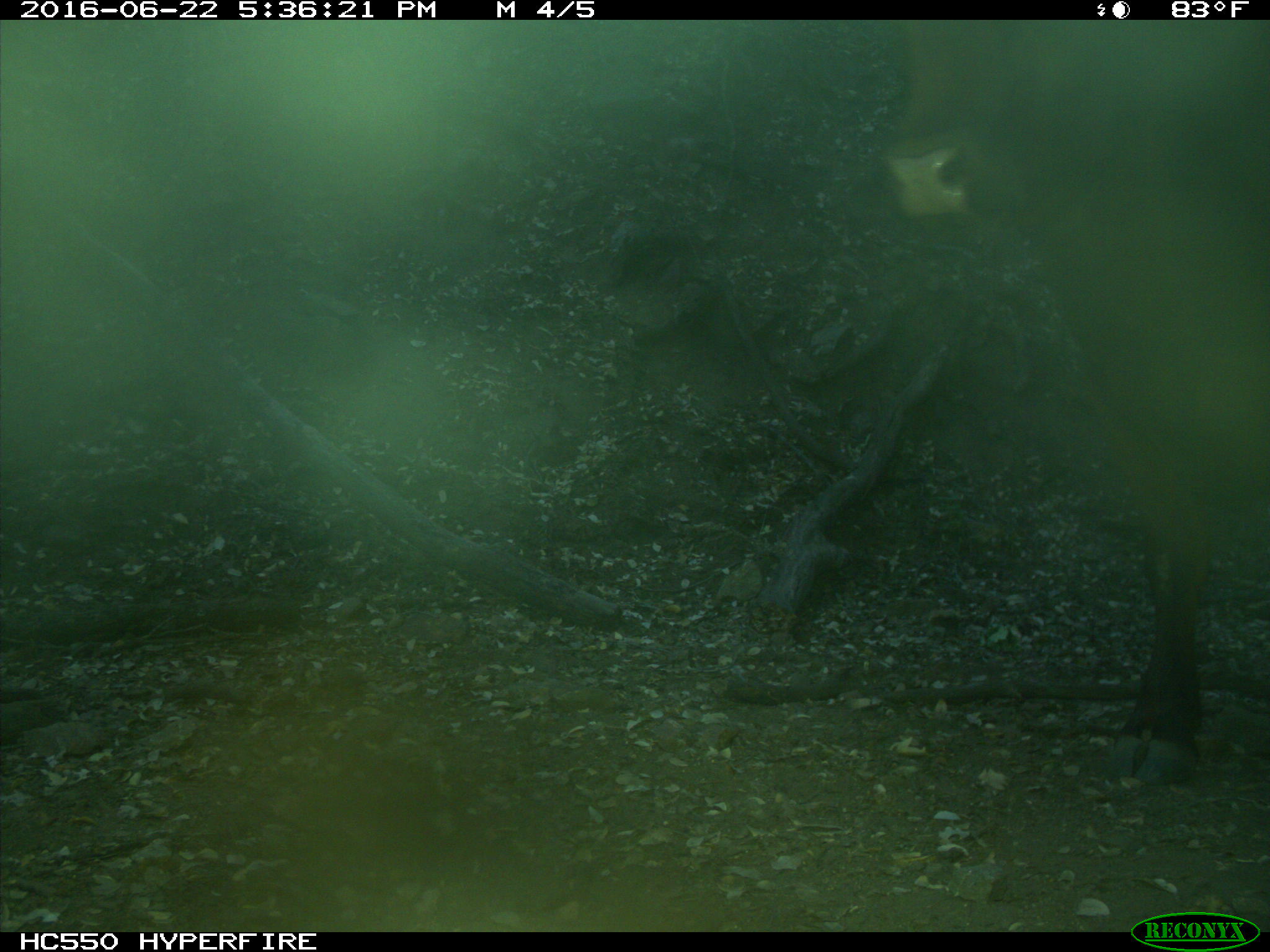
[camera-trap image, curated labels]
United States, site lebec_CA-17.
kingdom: Animalia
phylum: Chordata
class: Mammalia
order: Artiodactyla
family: Bovidae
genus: Bos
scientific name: Bos taurus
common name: domestic cow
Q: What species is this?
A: Bos taurus (domestic cow).